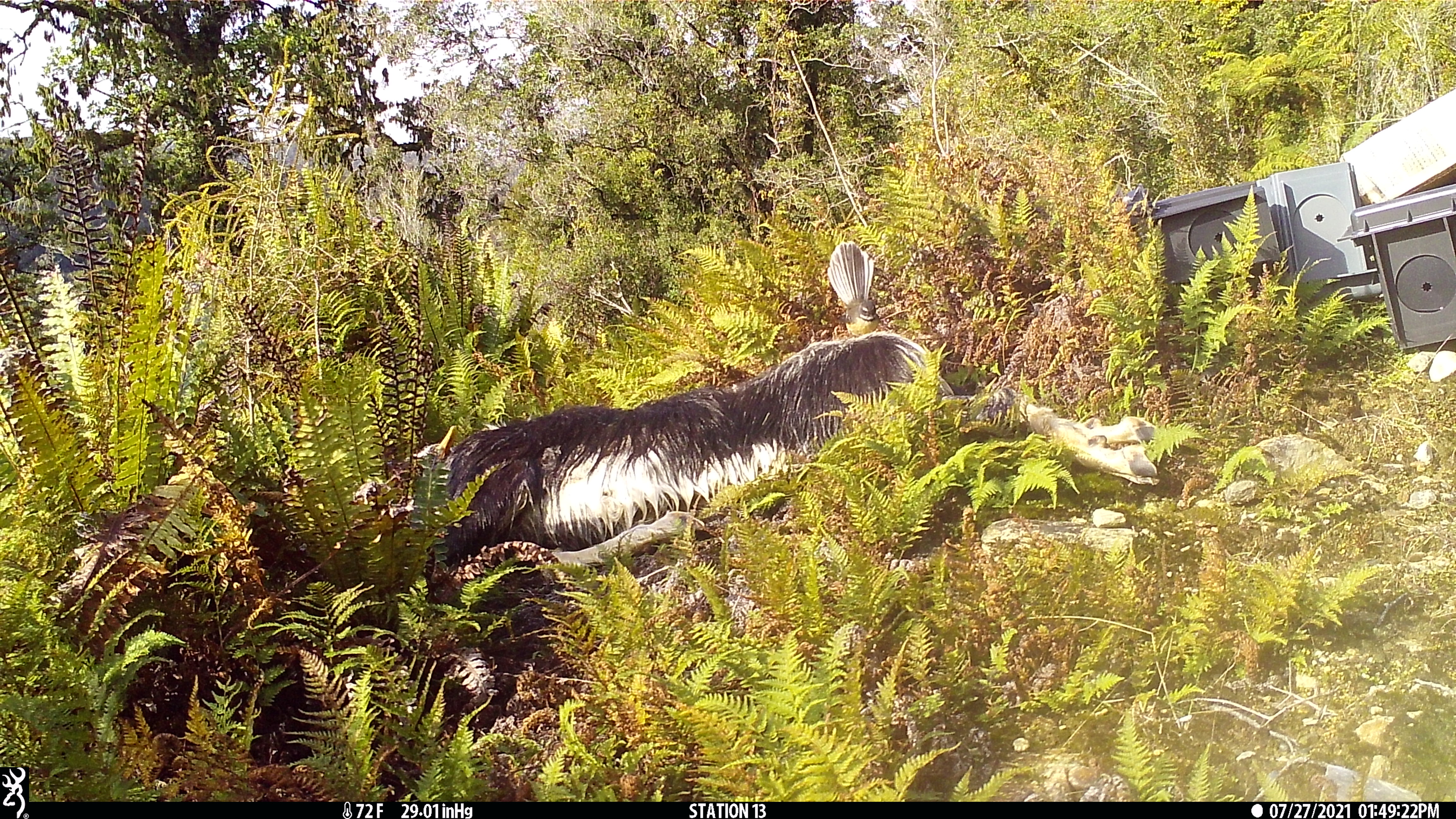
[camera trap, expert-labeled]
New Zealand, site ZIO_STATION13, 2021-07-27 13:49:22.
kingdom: Animalia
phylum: Chordata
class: Aves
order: Passeriformes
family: Rhipiduridae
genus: Rhipidura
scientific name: Rhipidura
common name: fantails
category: fantail